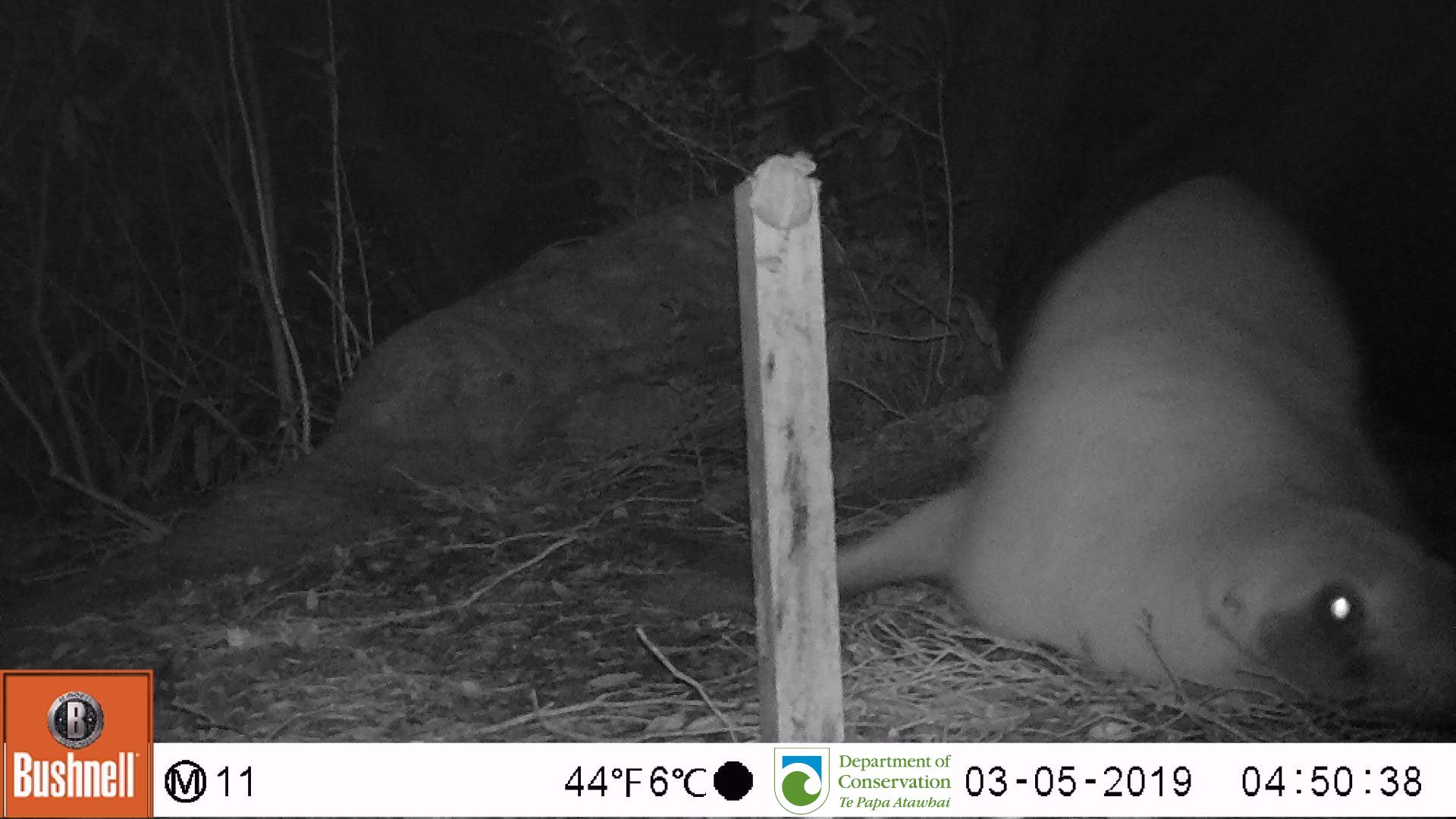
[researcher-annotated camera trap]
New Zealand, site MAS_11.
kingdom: Animalia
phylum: Chordata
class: Mammalia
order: Carnivora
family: Otariidae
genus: Phocarctos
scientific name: Phocarctos hookeri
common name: new zealand sea lion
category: sealion